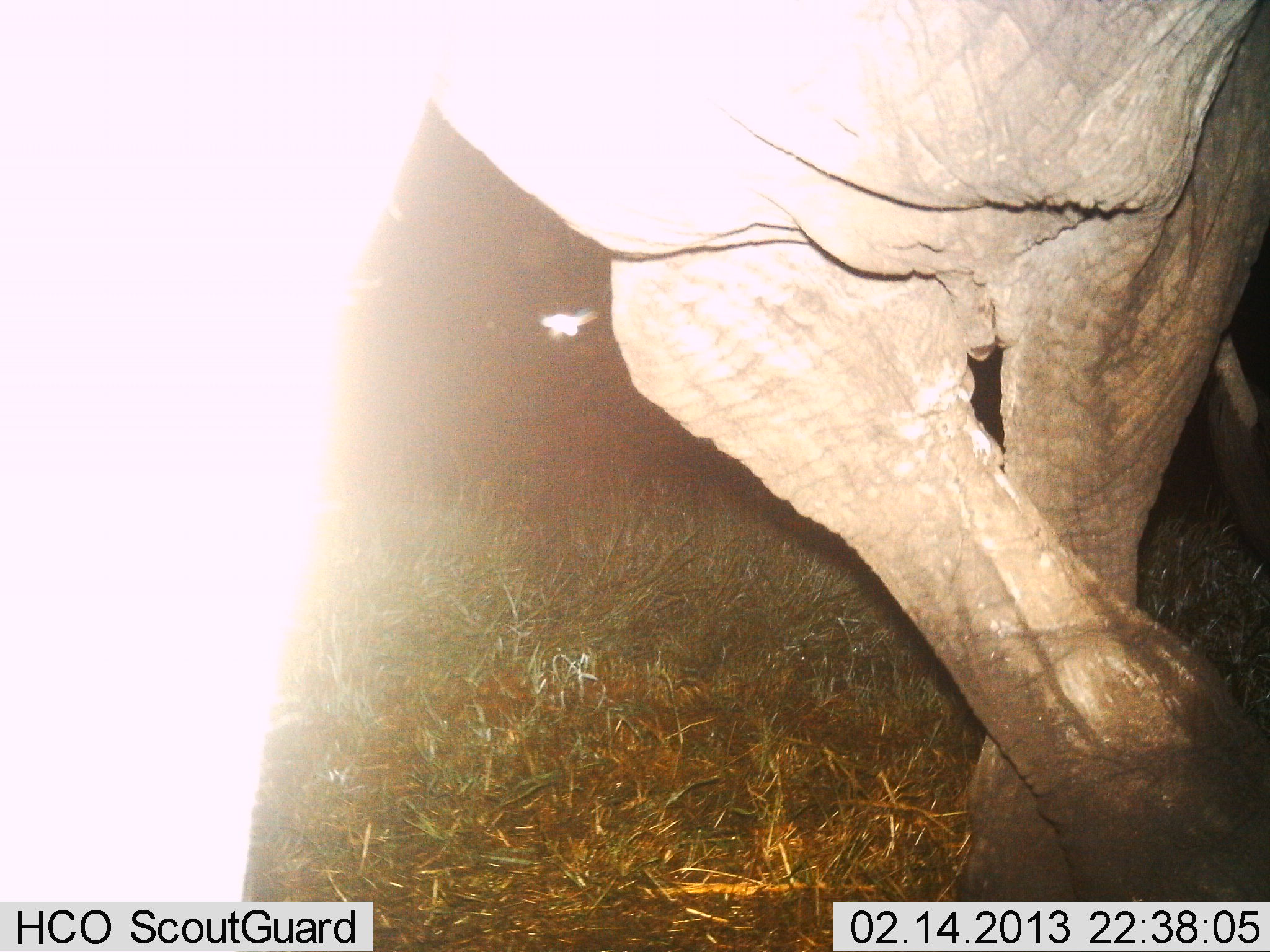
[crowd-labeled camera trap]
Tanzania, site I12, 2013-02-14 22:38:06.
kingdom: Animalia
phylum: Chordata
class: Mammalia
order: Proboscidea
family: Elephantidae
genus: Loxodonta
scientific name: Loxodonta africana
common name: african bush elephant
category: elephant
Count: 1.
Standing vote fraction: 77%.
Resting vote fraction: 8%.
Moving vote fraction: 21%.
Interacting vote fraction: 0%.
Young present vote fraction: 0%.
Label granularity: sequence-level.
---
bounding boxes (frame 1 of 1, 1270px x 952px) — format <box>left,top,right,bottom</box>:
animal: <box>1,0,1270,951</box>